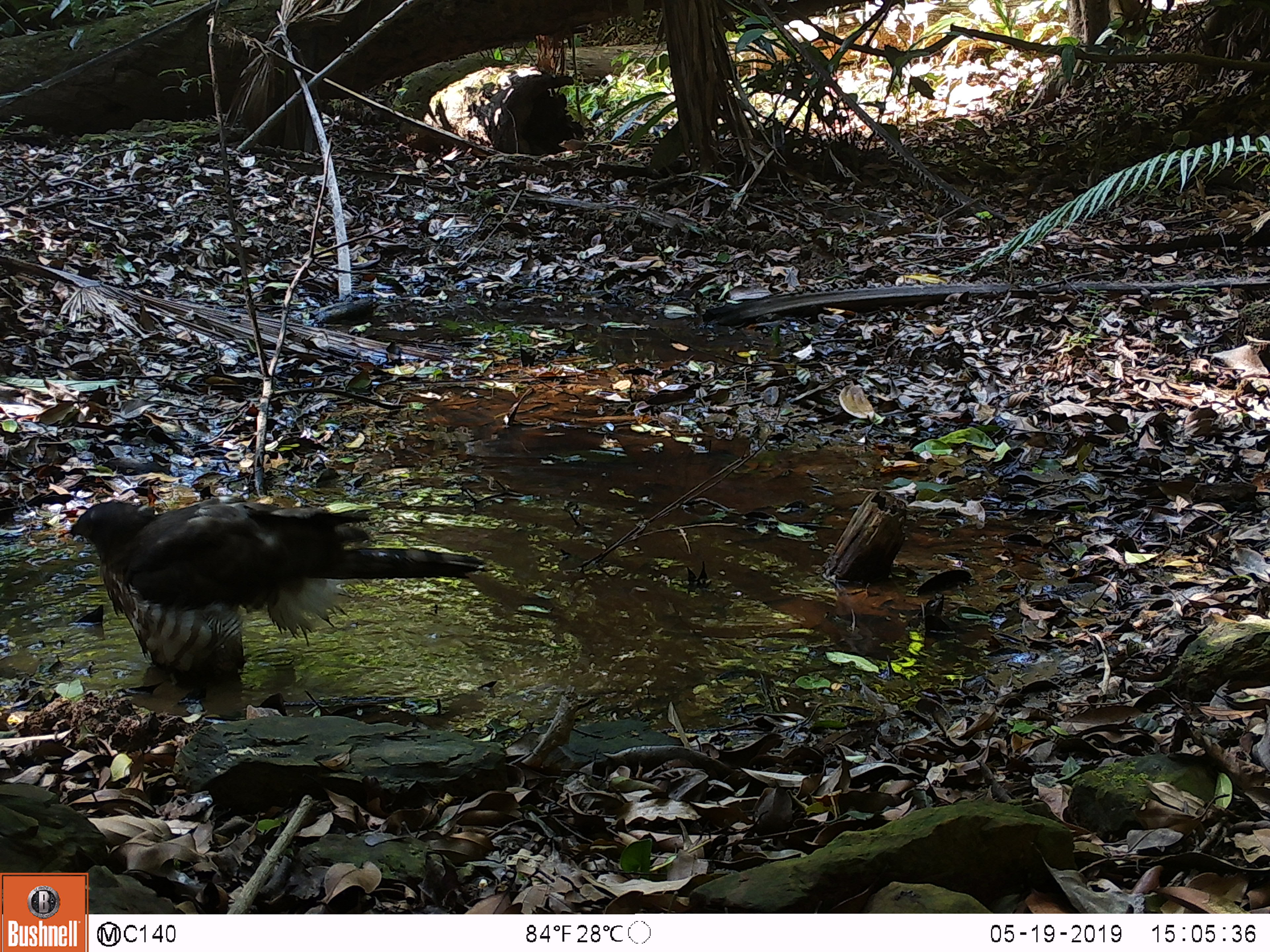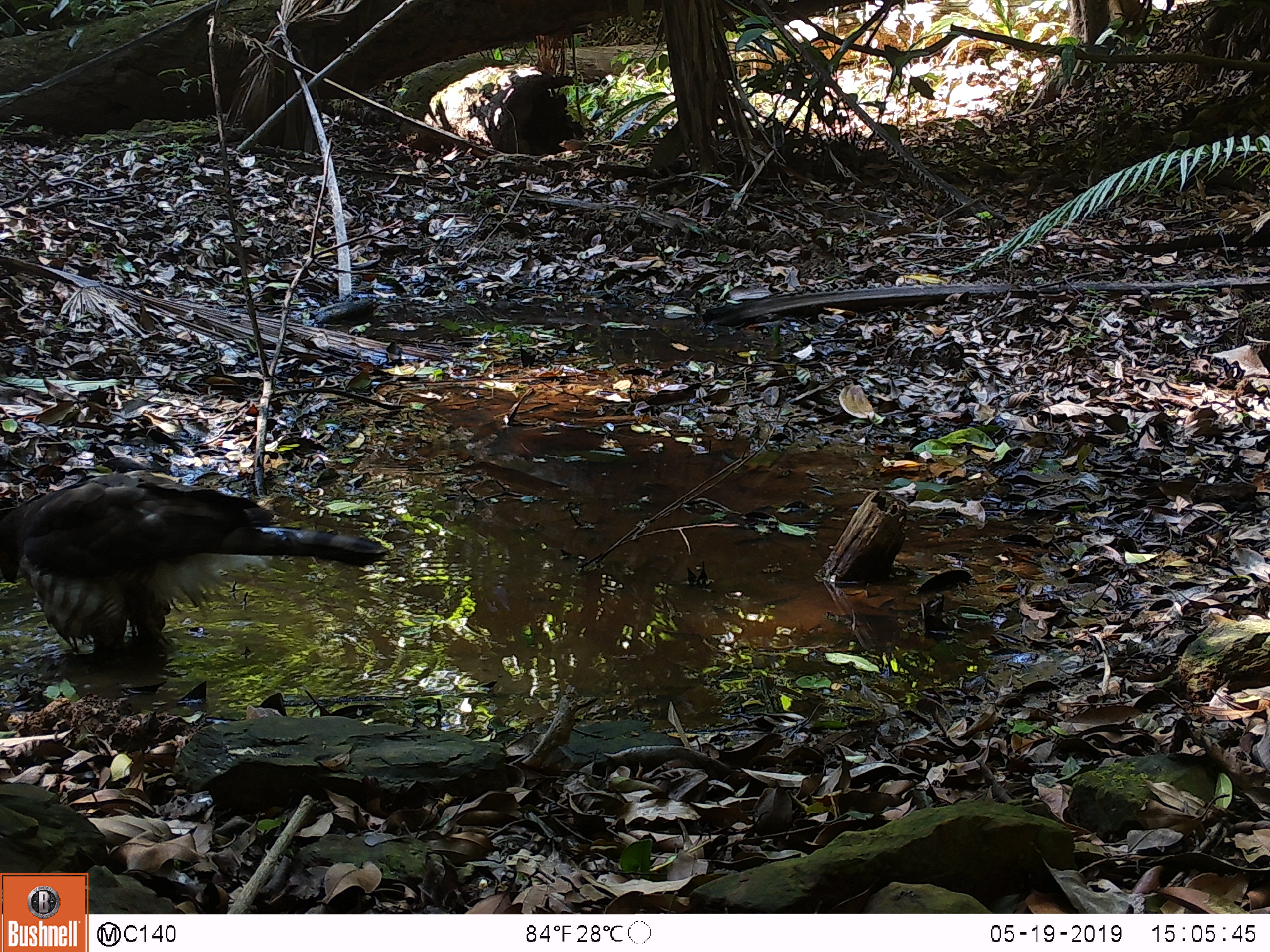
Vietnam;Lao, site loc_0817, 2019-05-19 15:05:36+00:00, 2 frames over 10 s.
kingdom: Animalia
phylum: Chordata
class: Aves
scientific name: Aves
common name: bird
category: unidentified bird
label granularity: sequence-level